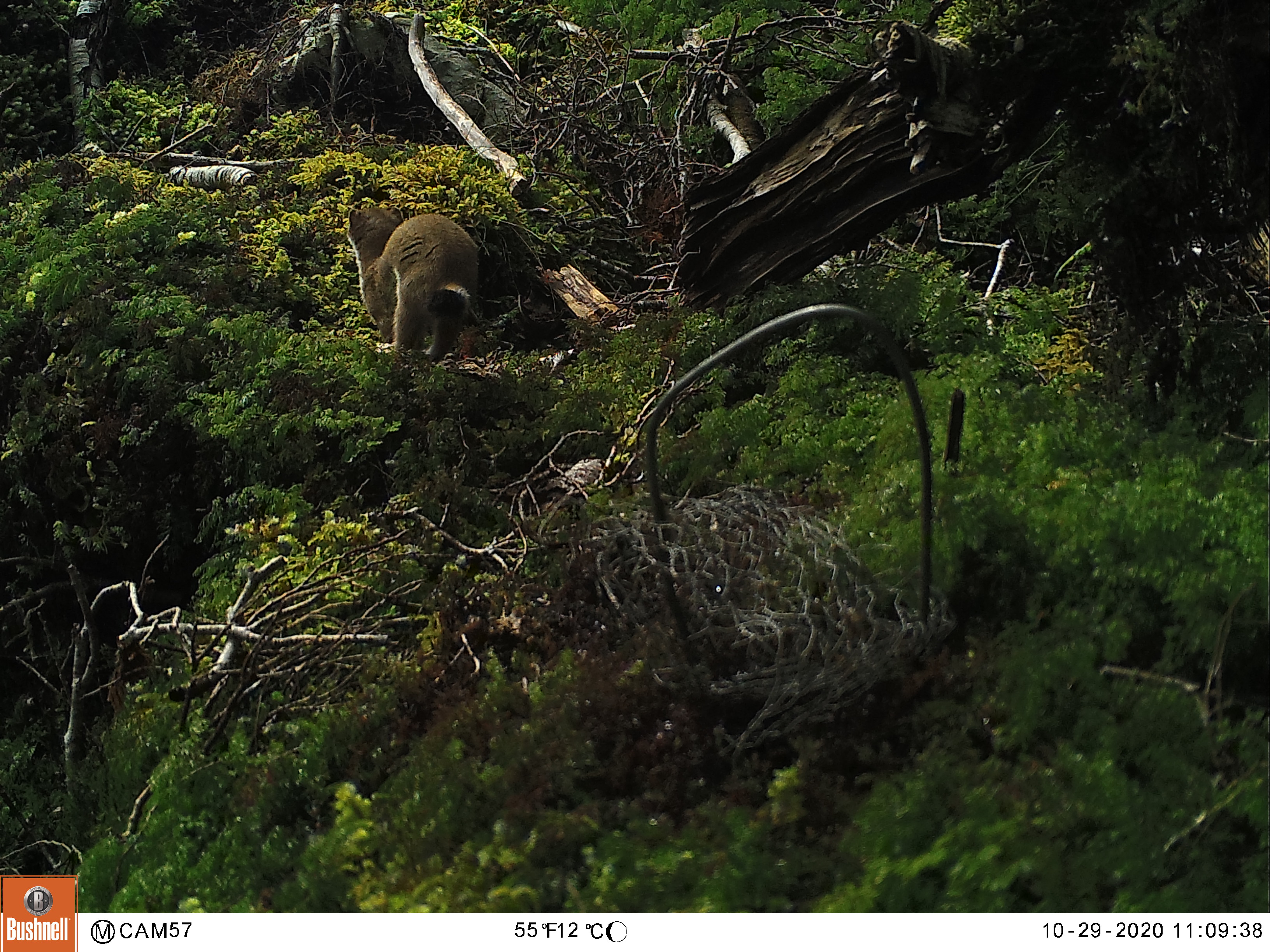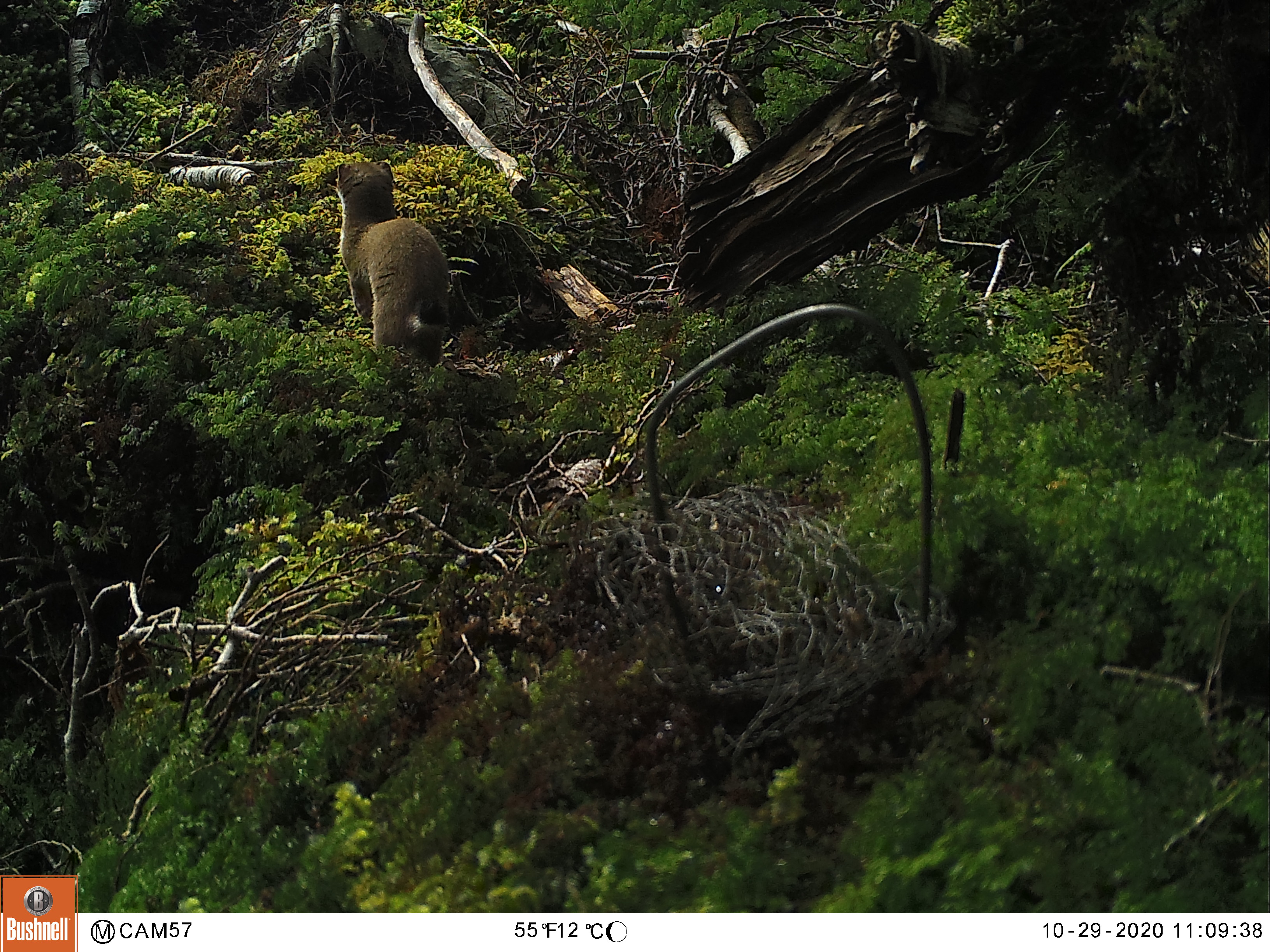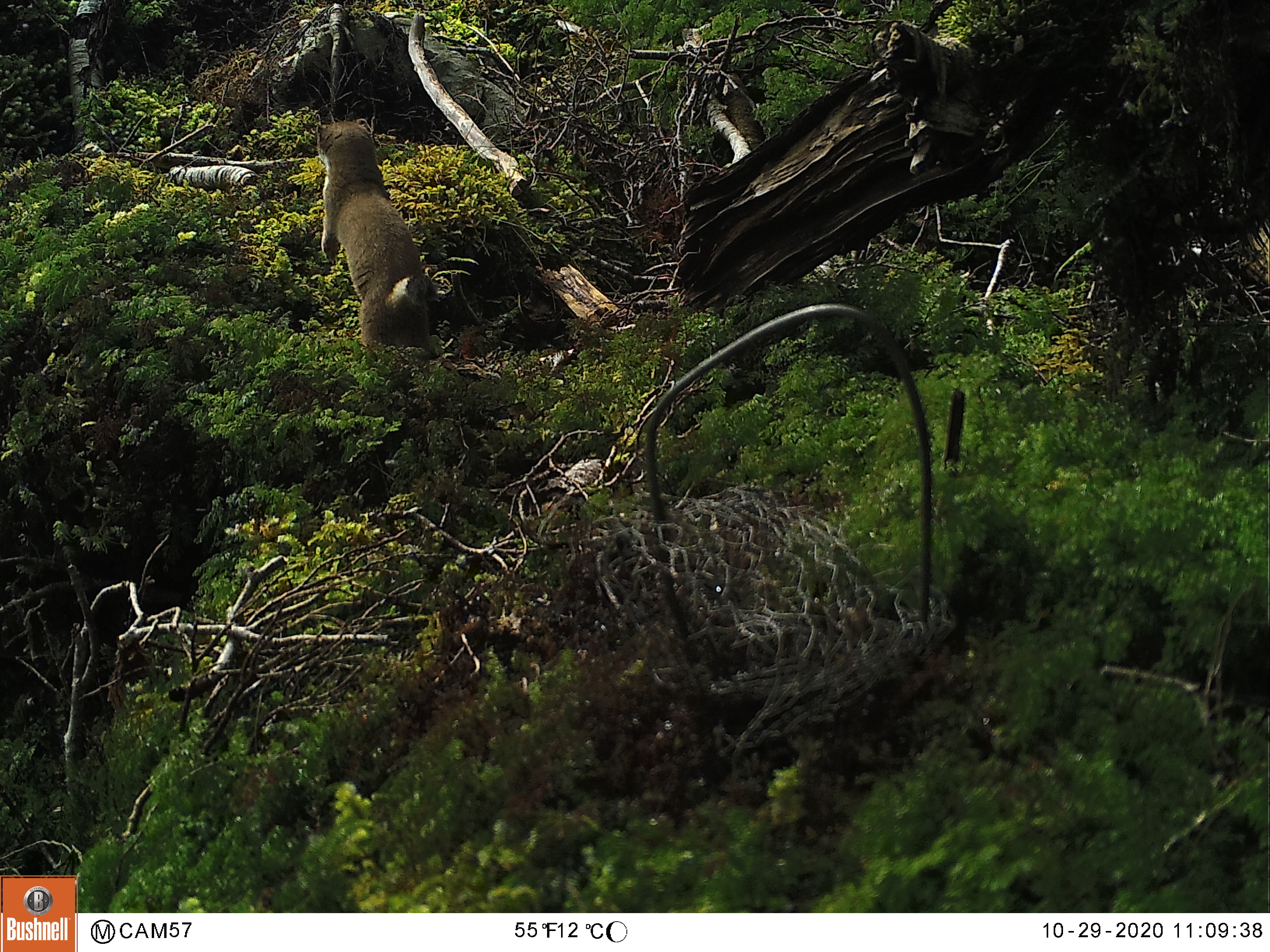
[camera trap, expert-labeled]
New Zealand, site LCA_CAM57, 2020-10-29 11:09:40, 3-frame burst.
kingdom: Animalia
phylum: Chordata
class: Mammalia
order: Carnivora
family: Mustelidae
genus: Mustela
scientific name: Mustela erminea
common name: stoat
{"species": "stoat (Mustela erminea)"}